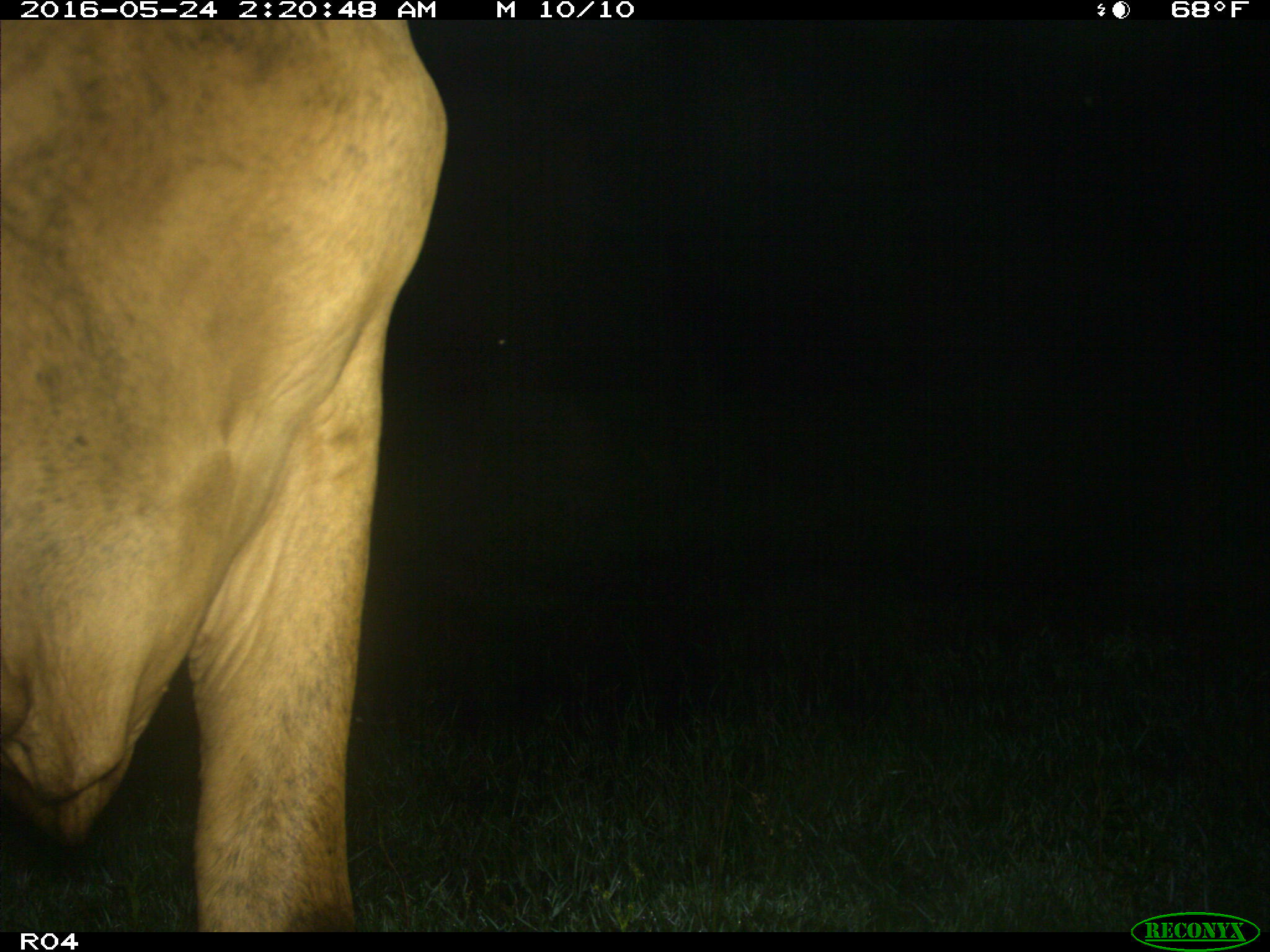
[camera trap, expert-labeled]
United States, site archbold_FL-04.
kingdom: Animalia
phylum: Chordata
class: Mammalia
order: Artiodactyla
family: Bovidae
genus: Bos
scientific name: Bos taurus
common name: domestic cow